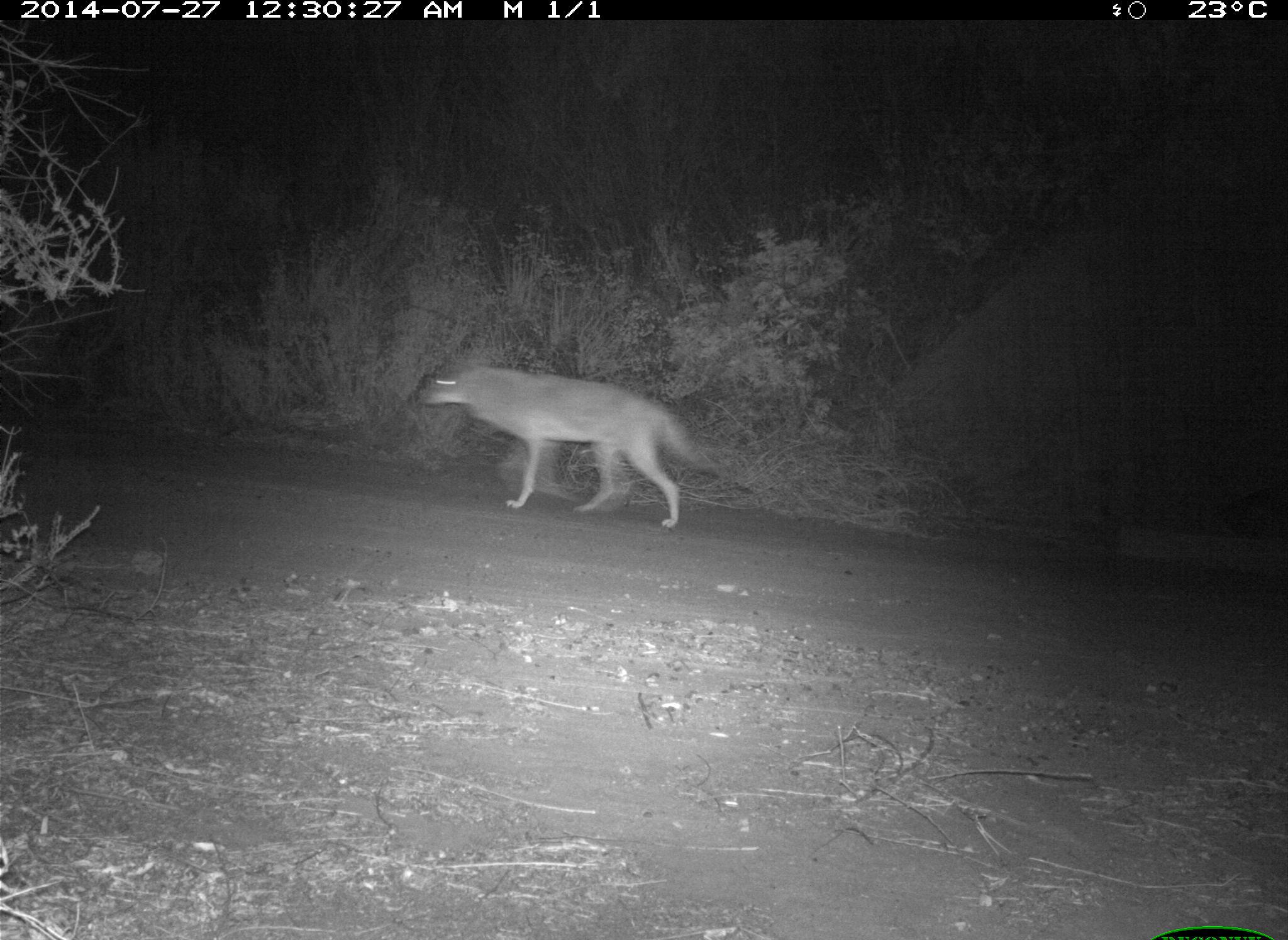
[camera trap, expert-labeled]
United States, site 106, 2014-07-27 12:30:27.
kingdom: Animalia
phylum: Chordata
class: Mammalia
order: Carnivora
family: Canidae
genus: Canis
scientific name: Canis latrans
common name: coyote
Coyote (Canis latrans).